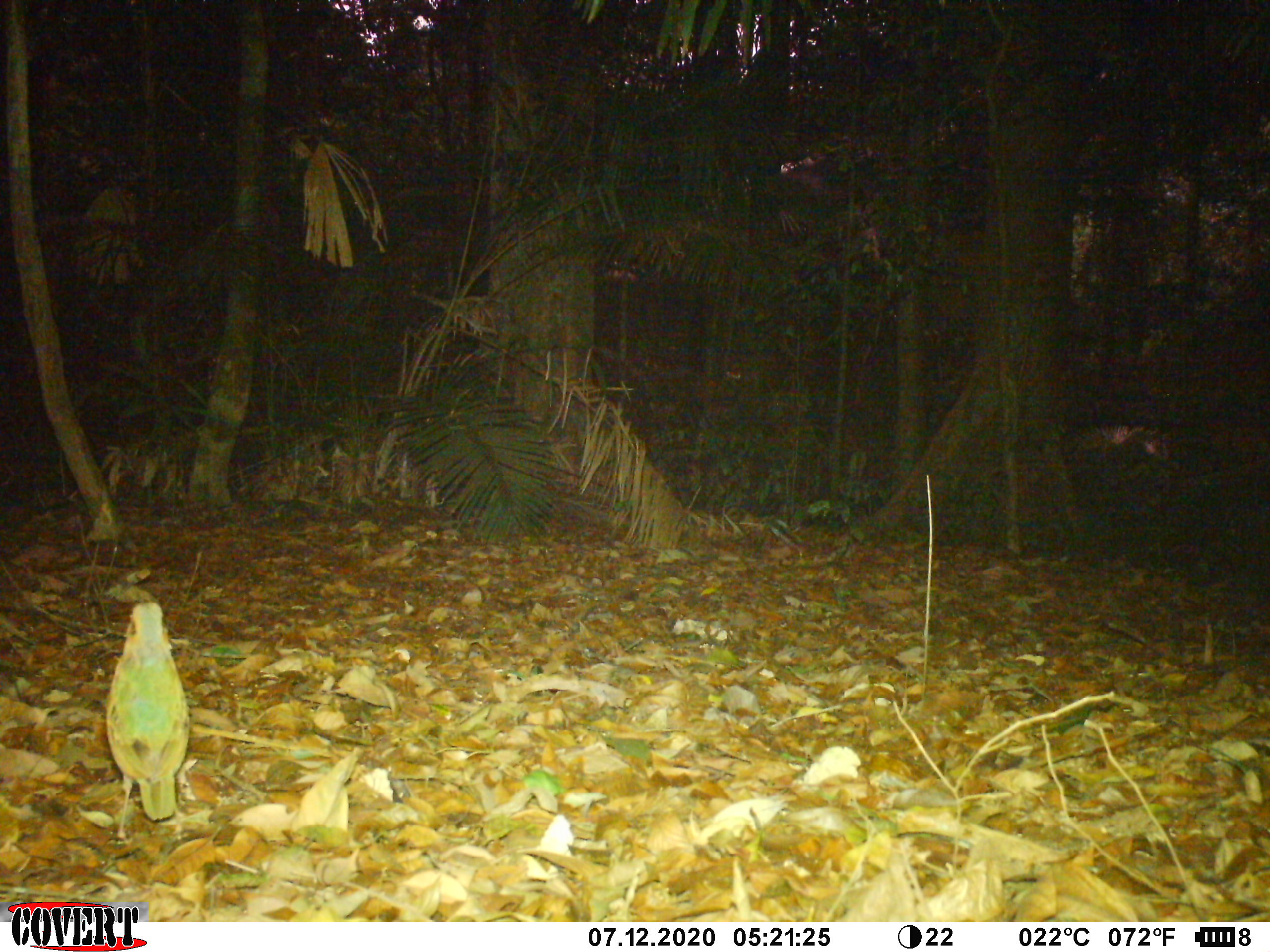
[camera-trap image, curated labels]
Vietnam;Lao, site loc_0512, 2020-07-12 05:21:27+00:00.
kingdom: Animalia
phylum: Chordata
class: Aves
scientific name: Aves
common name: bird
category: unidentified bird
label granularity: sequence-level